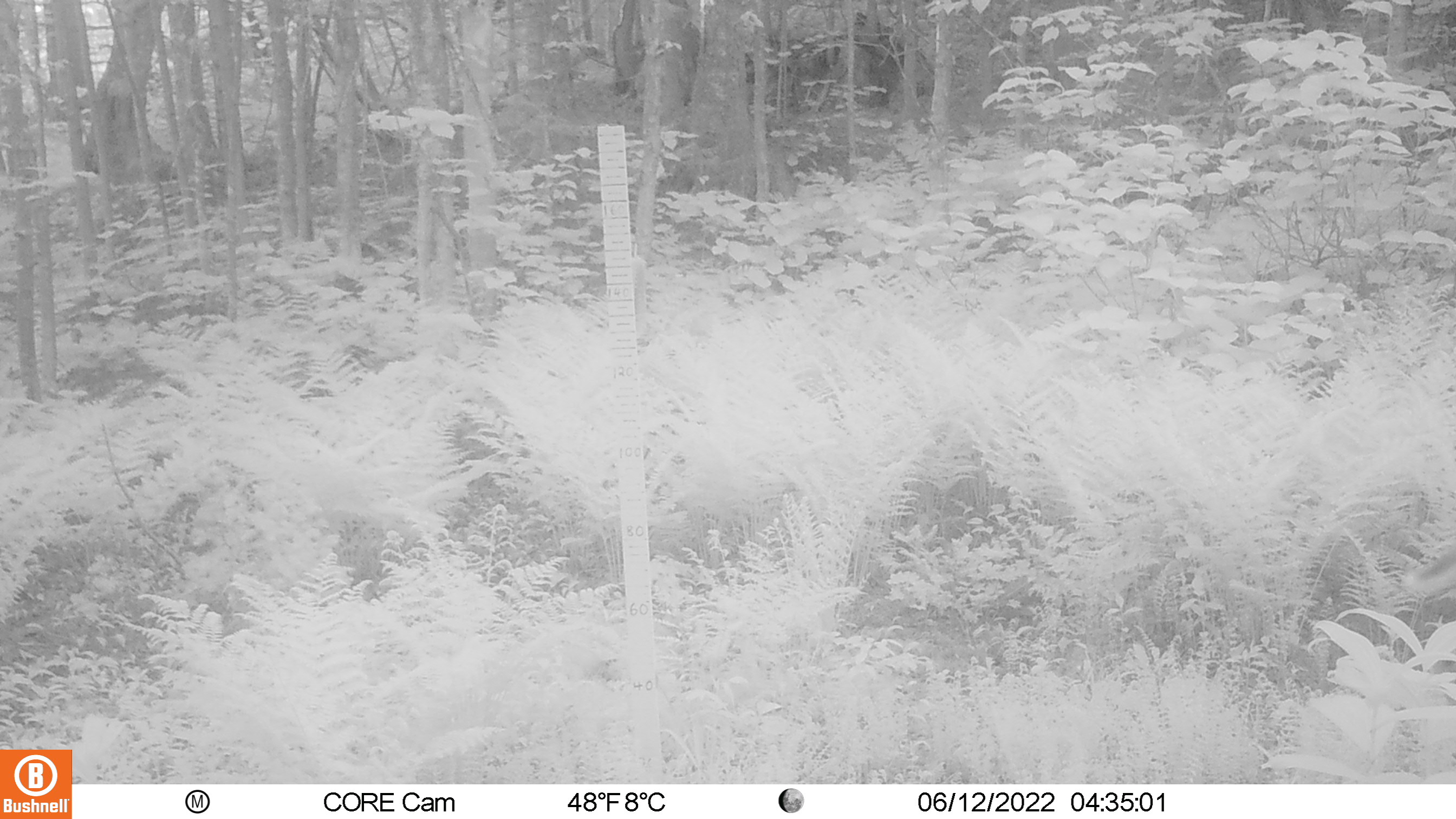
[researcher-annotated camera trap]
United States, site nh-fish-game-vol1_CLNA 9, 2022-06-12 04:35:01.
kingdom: Animalia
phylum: Chordata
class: Mammalia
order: Artiodactyla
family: Cervidae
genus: Odocoileus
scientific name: Odocoileus virginianus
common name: white-tailed deer